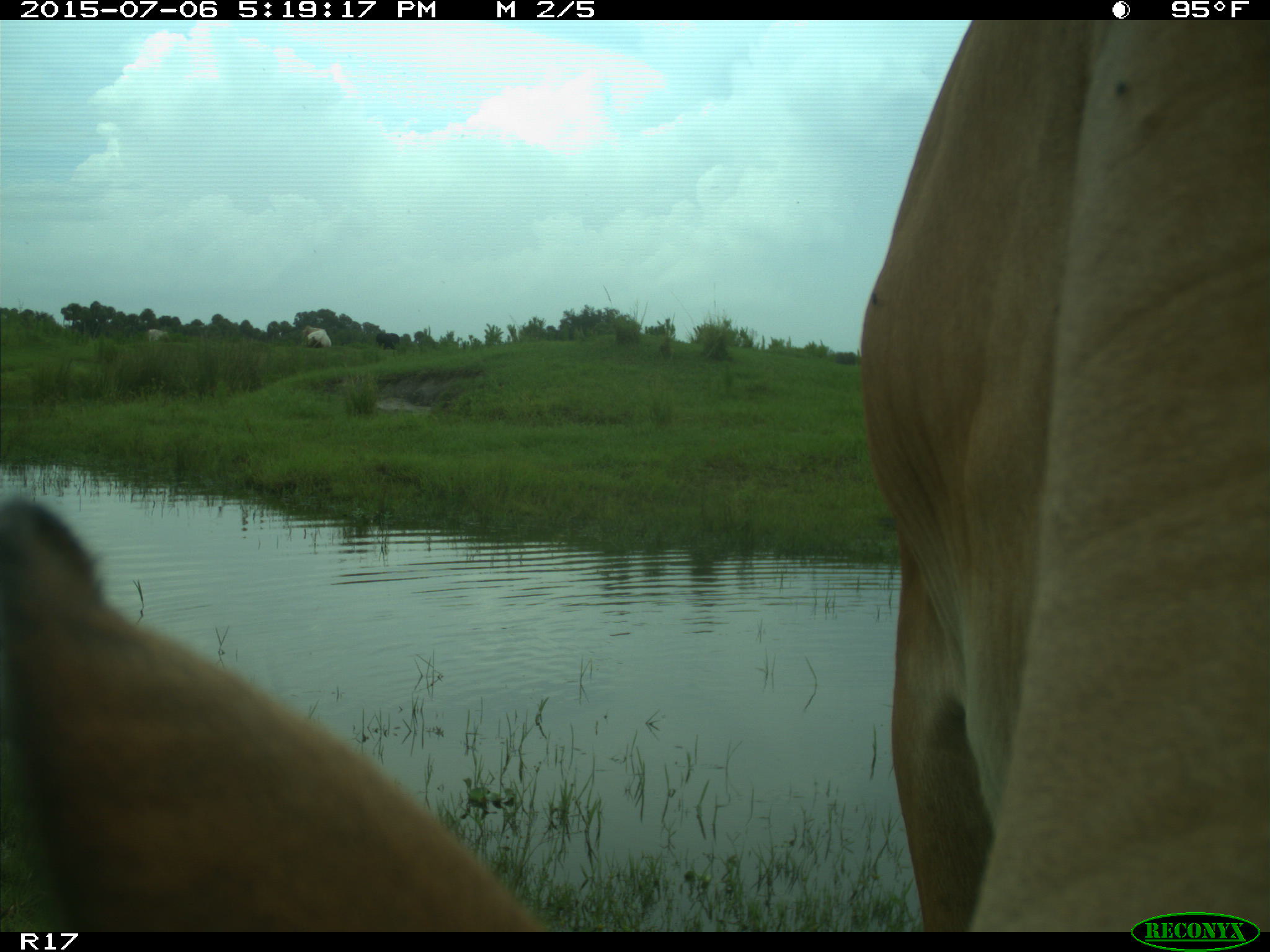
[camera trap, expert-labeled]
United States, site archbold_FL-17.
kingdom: Animalia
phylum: Chordata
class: Mammalia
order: Artiodactyla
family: Bovidae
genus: Bos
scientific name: Bos taurus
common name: domestic cow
Bos taurus (domestic cow).